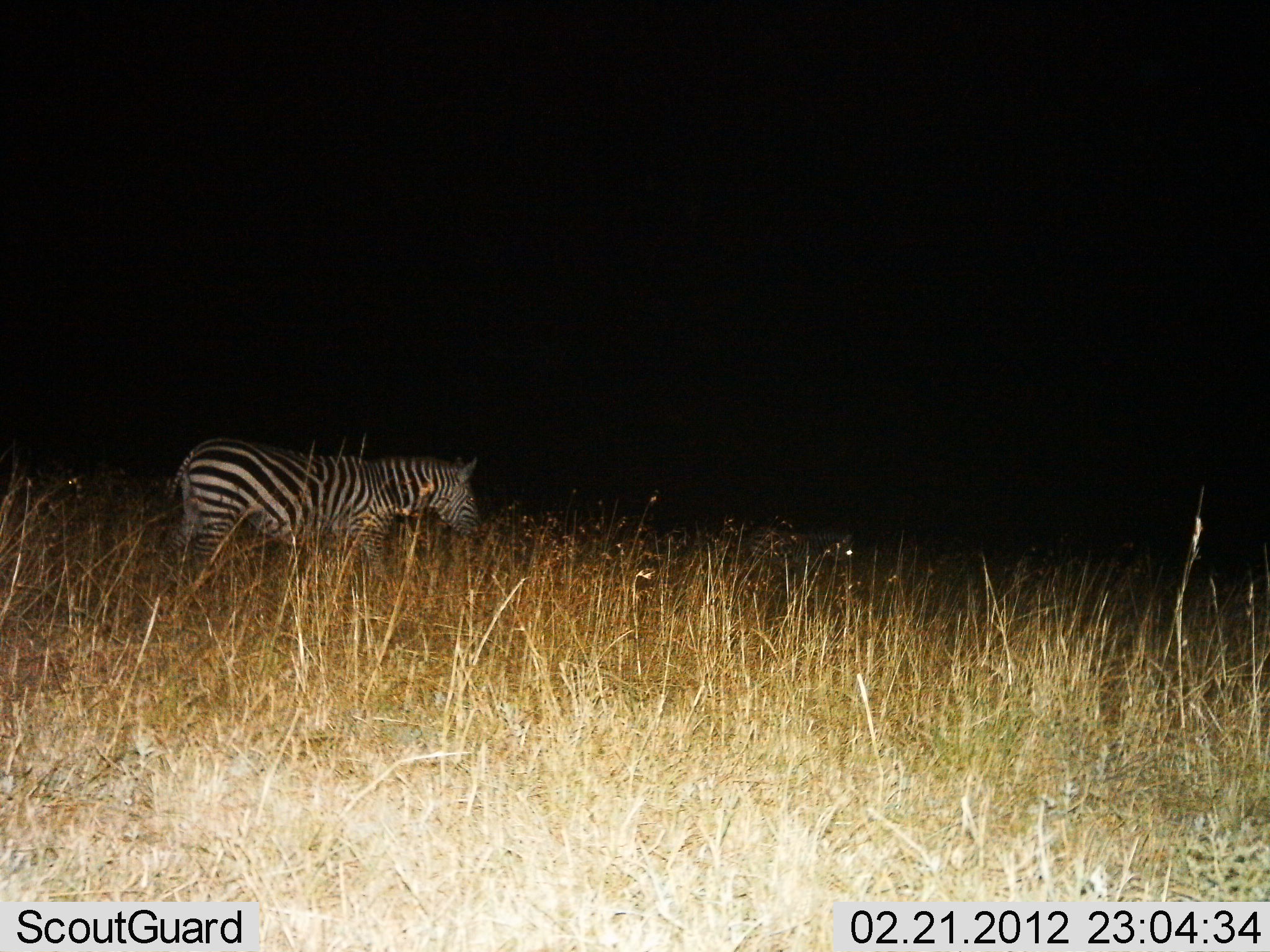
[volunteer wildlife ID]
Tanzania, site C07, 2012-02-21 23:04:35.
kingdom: Animalia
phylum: Chordata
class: Mammalia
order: Perissodactyla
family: Equidae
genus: Equus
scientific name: Equus quagga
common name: plains zebra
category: zebra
Zebra (plains zebra) (Equus quagga), count 1. Behavior (volunteer vote fractions): standing 43%, resting 0%, moving 57%, interacting 0%. Young present (vote fraction): 7%. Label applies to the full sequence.